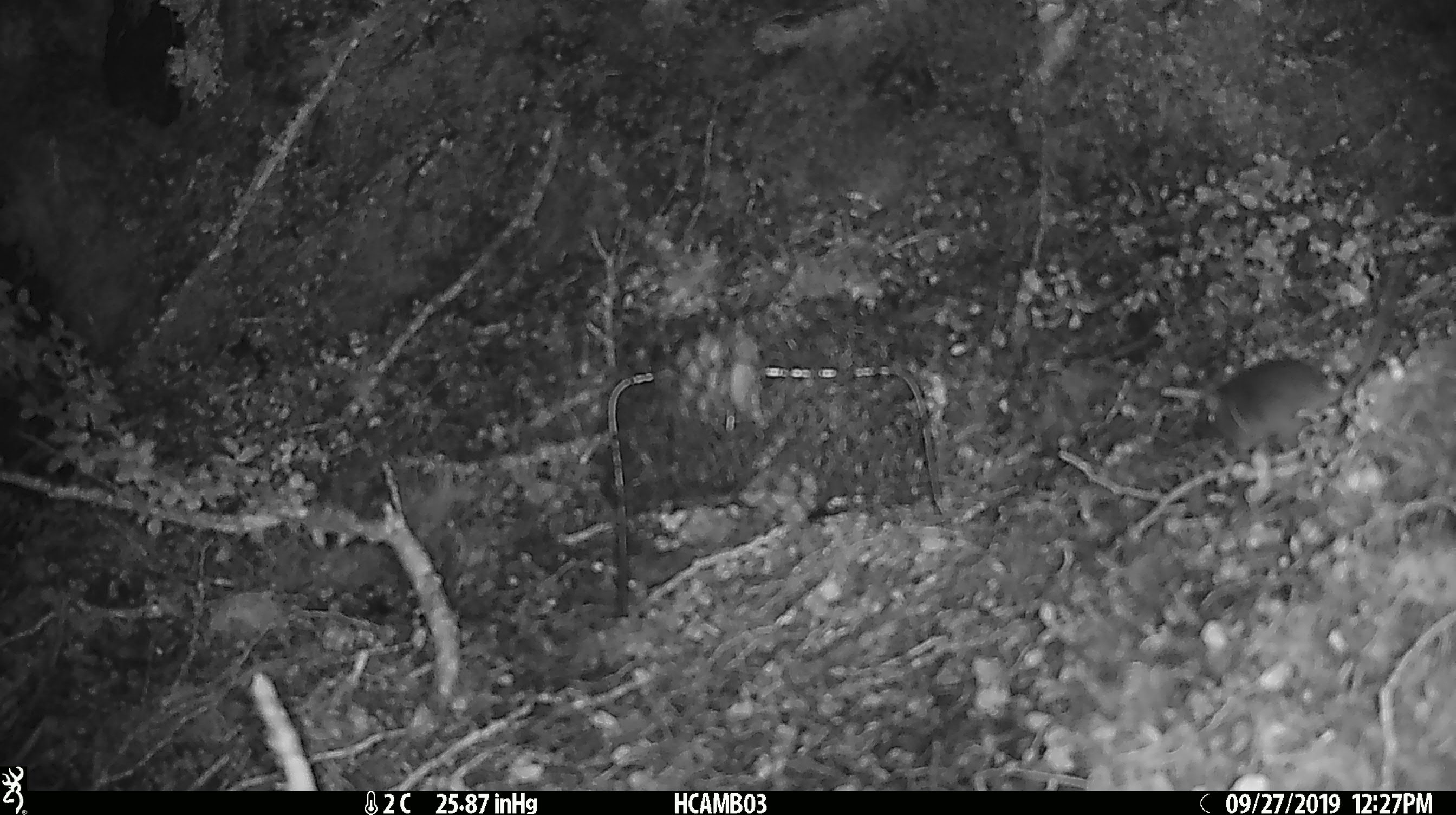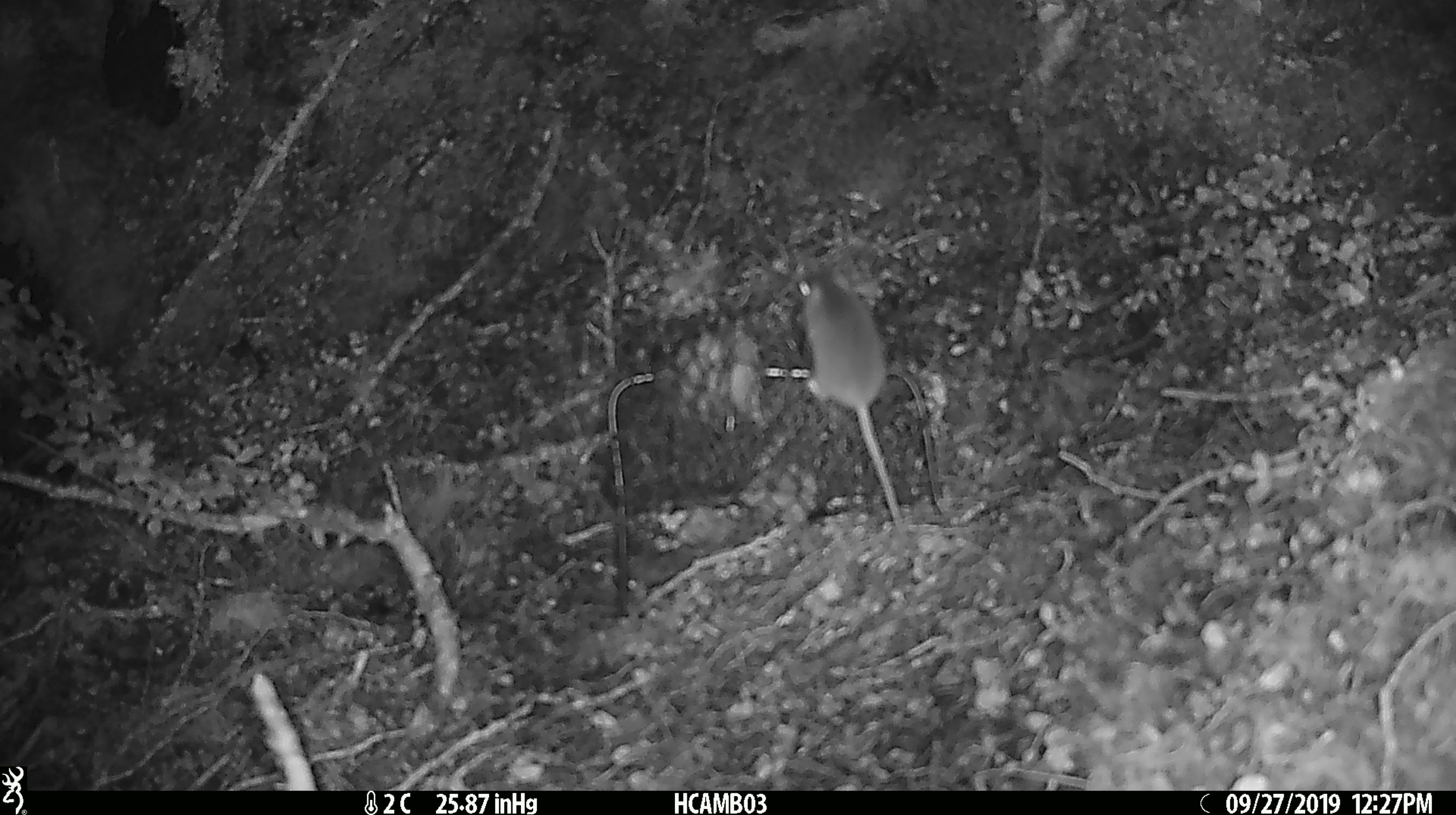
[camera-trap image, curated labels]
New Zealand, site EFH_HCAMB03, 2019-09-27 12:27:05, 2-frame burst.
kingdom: Animalia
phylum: Chordata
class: Mammalia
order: Rodentia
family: Muridae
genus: Mus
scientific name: Mus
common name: mouse